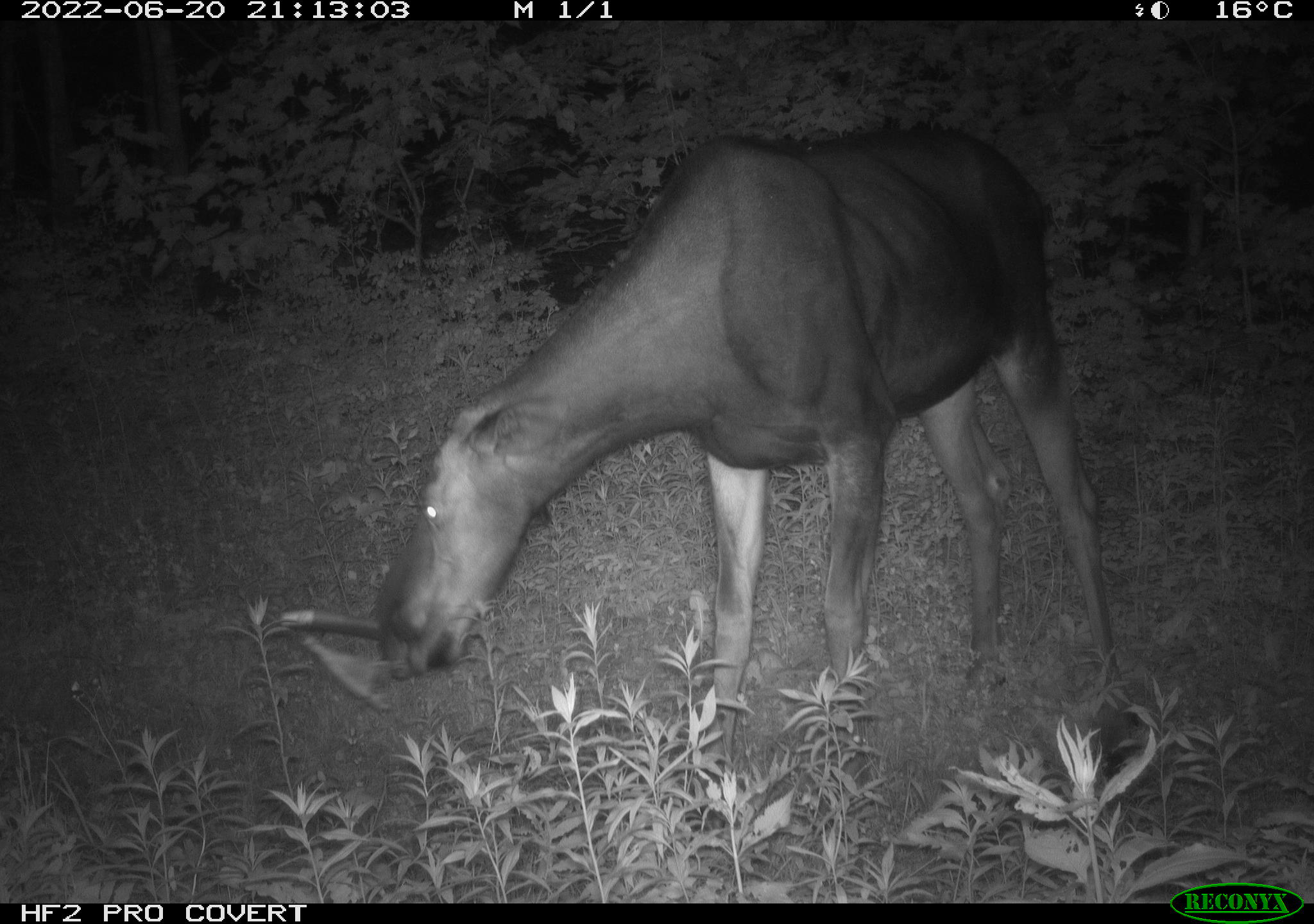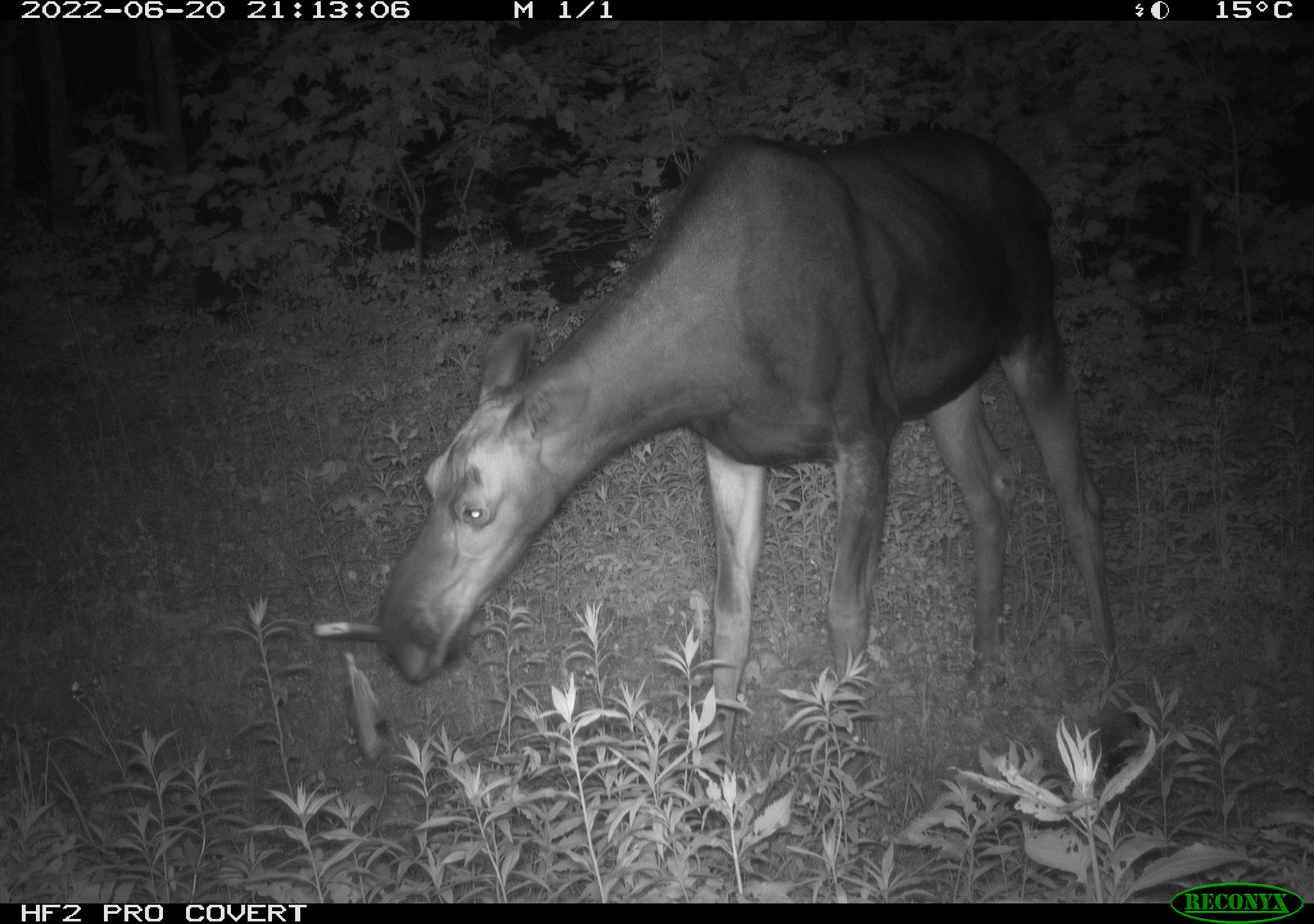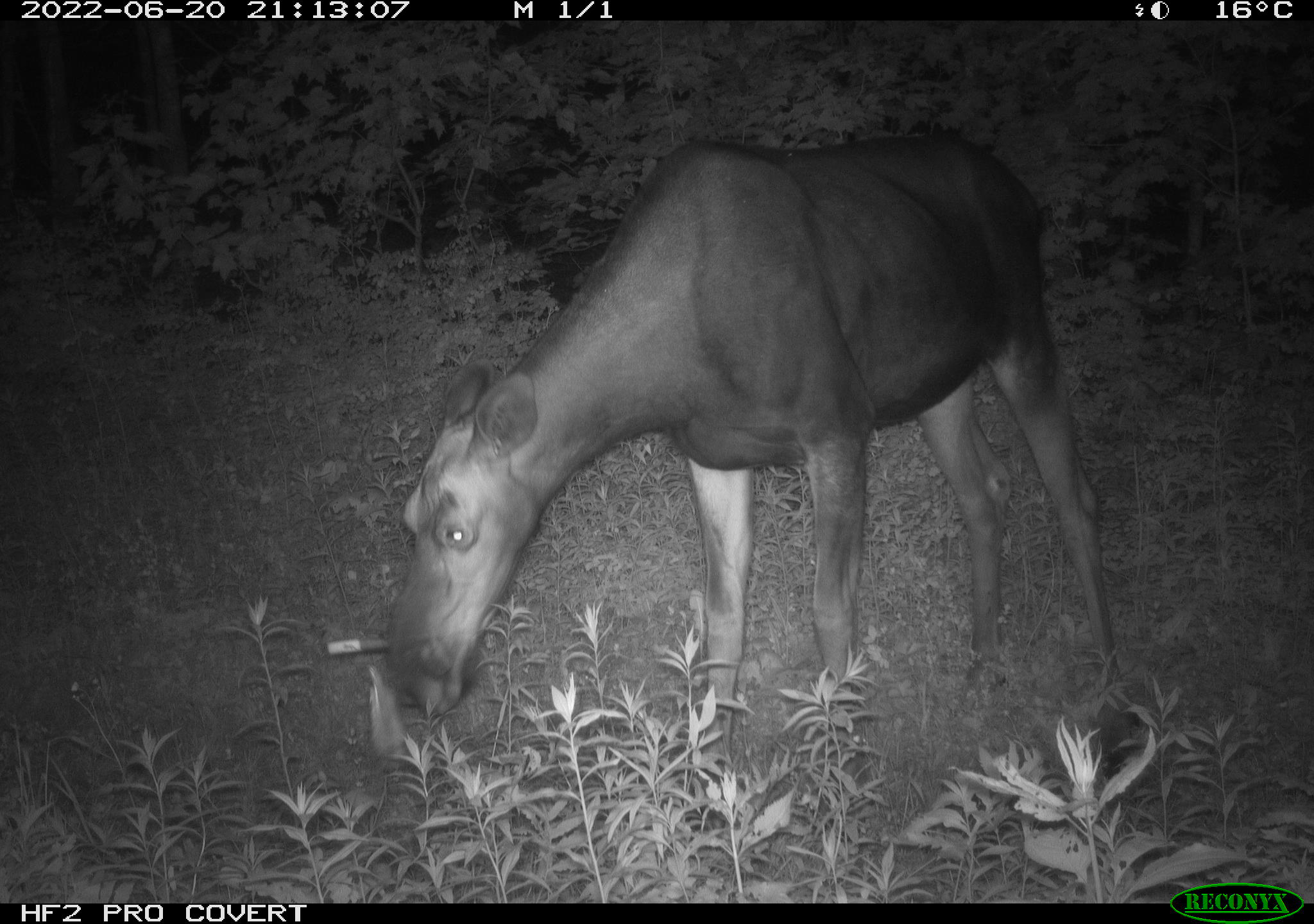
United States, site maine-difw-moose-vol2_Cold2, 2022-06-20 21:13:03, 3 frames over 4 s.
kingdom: Animalia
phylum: Chordata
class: Mammalia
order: Artiodactyla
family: Cervidae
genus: Alces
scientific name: Alces alces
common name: moose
Moose (Alces alces).